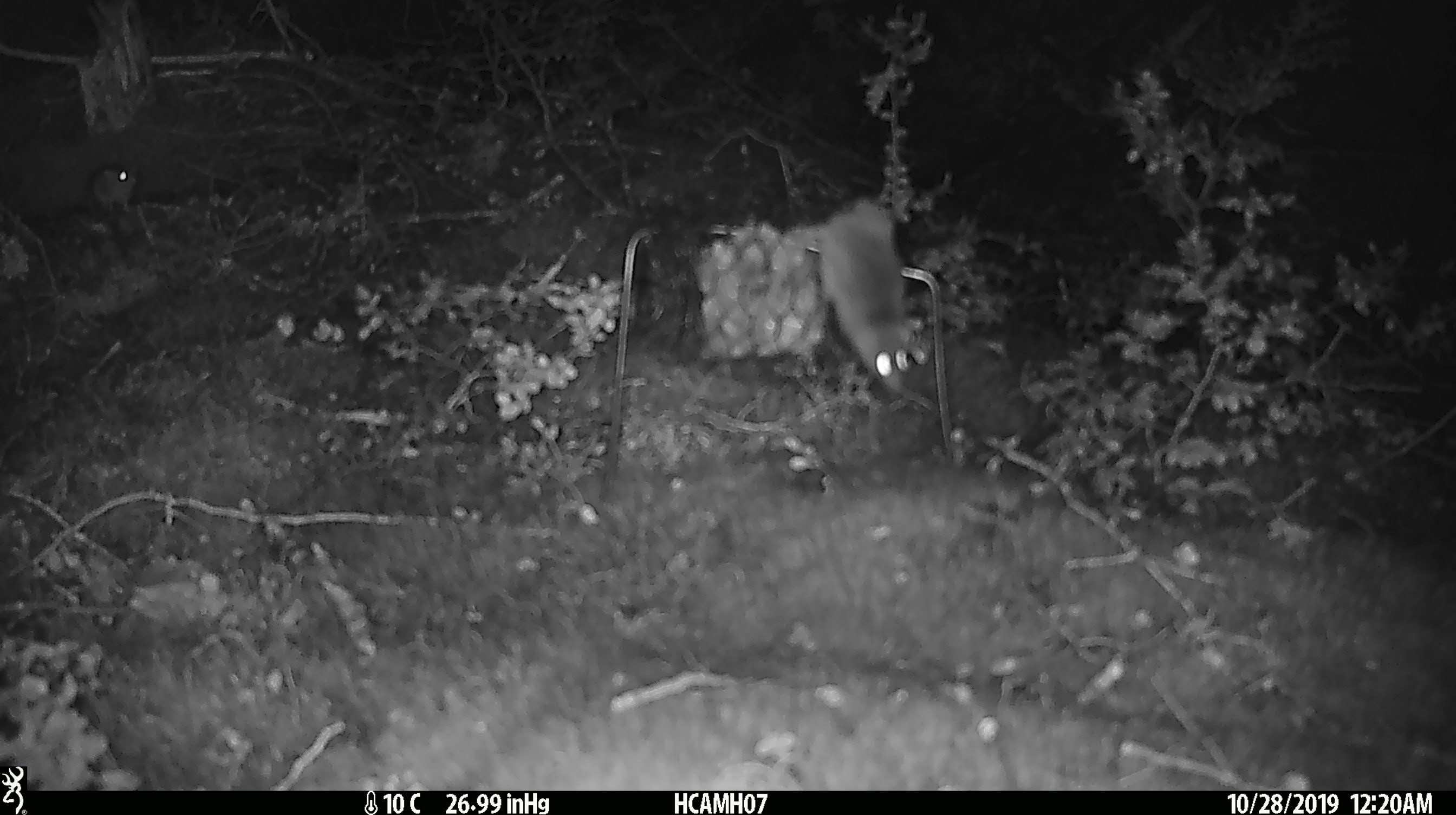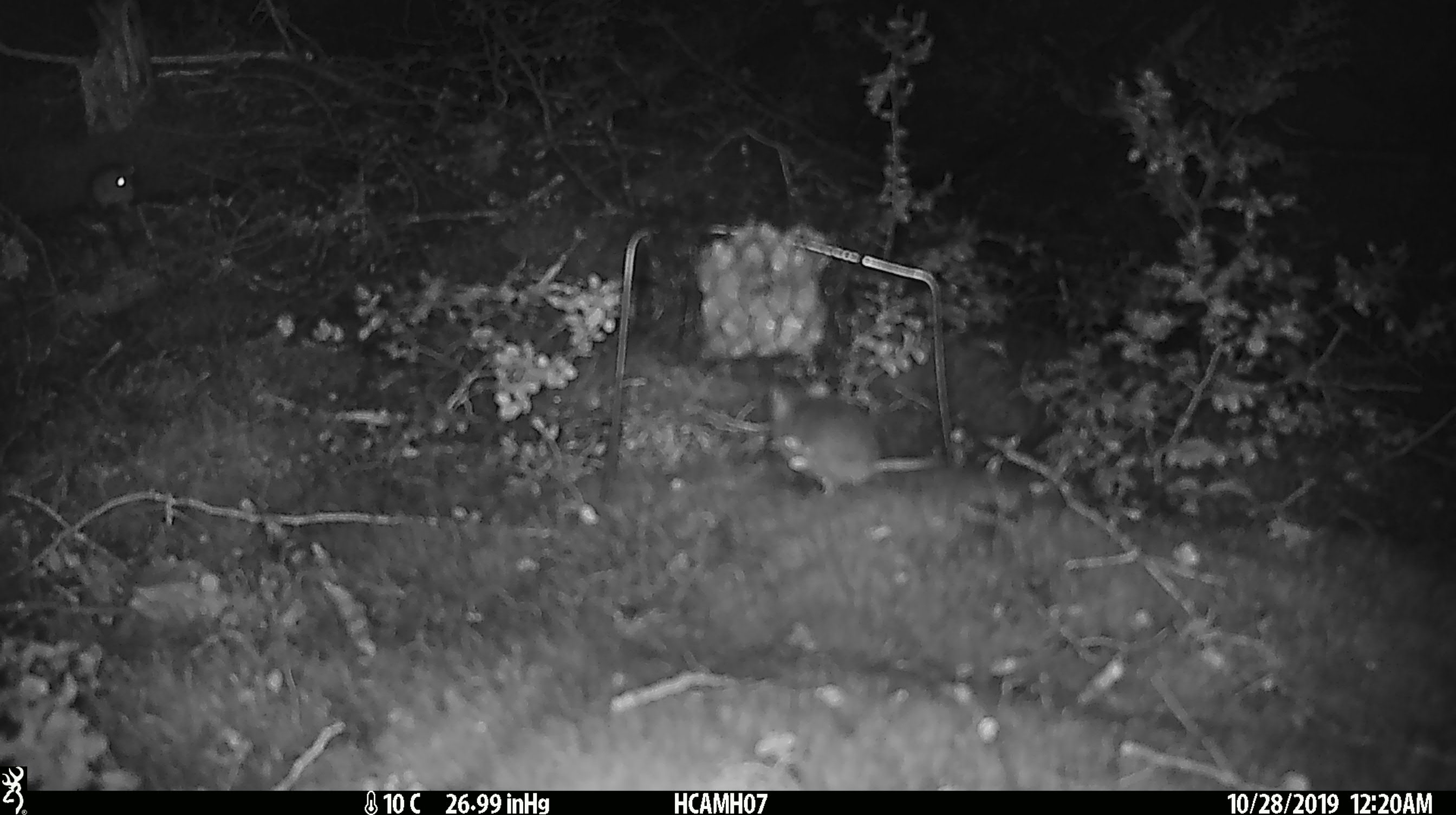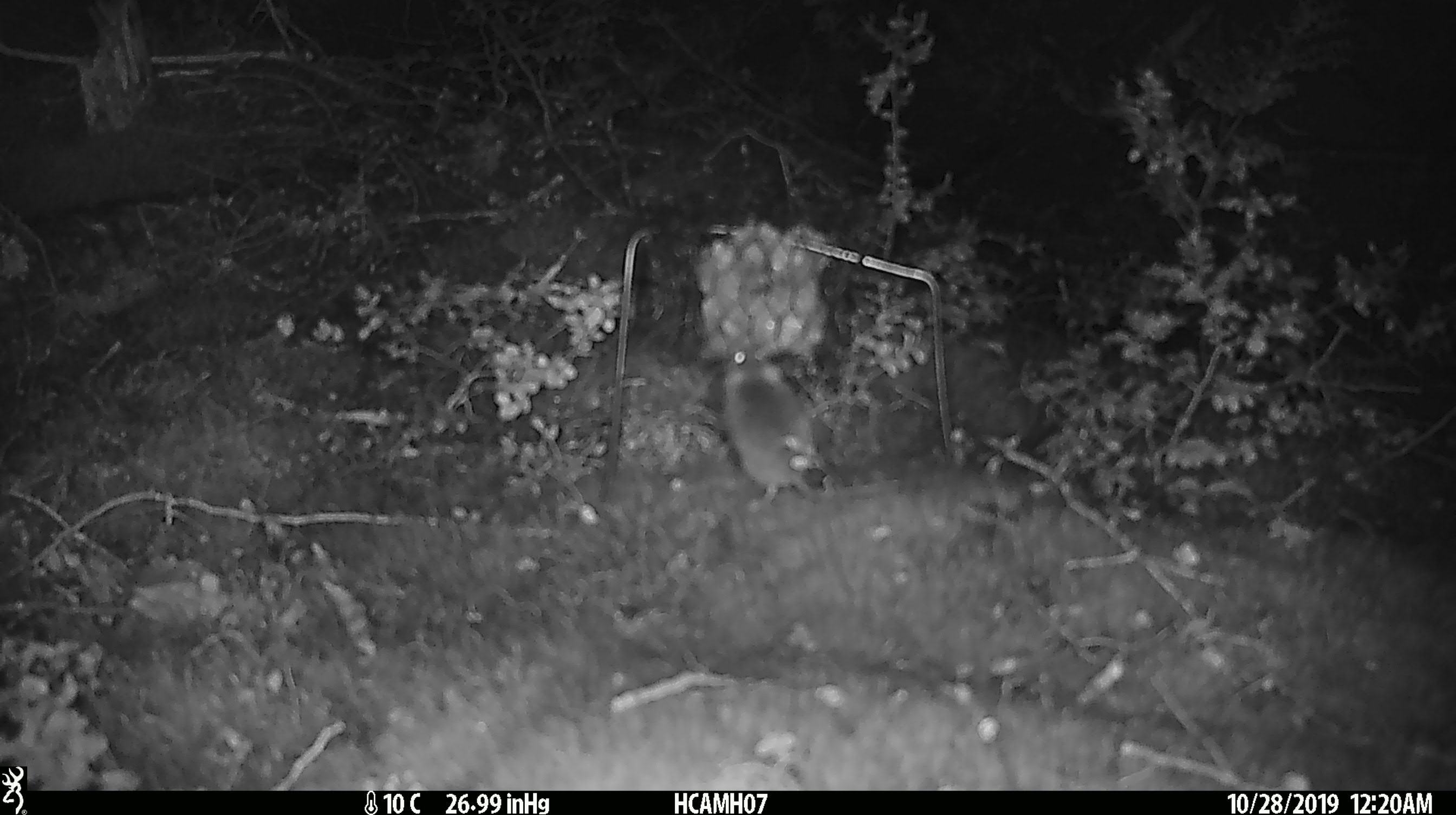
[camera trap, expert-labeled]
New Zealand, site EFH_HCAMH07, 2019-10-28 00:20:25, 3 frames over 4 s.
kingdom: Animalia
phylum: Chordata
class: Mammalia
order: Rodentia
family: Muridae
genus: Mus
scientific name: Mus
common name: mouse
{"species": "mouse (Mus)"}